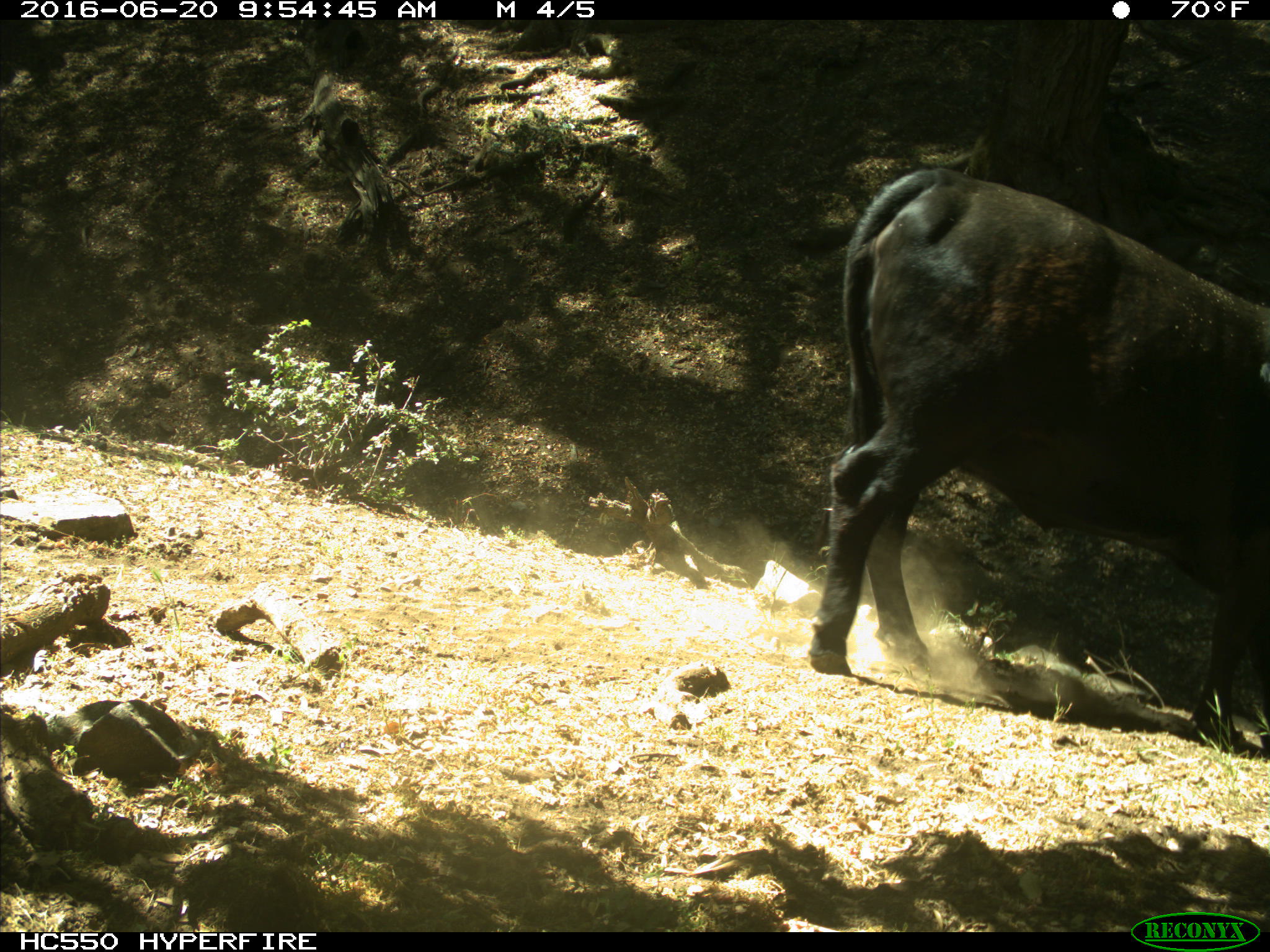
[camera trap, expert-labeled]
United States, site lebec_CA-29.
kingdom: Animalia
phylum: Chordata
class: Mammalia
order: Artiodactyla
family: Bovidae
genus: Bos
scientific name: Bos taurus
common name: domestic cow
Bos taurus (domestic cow).